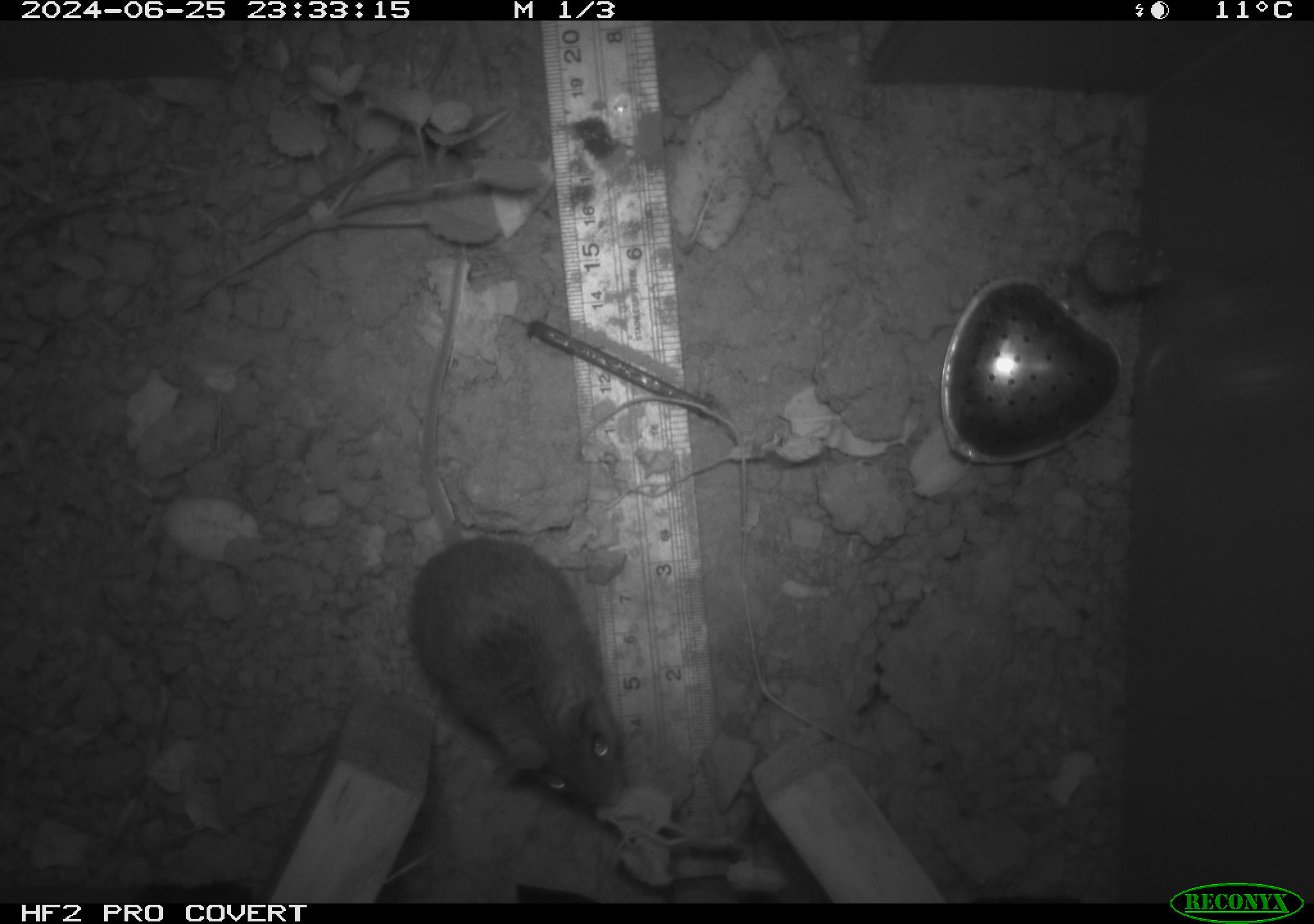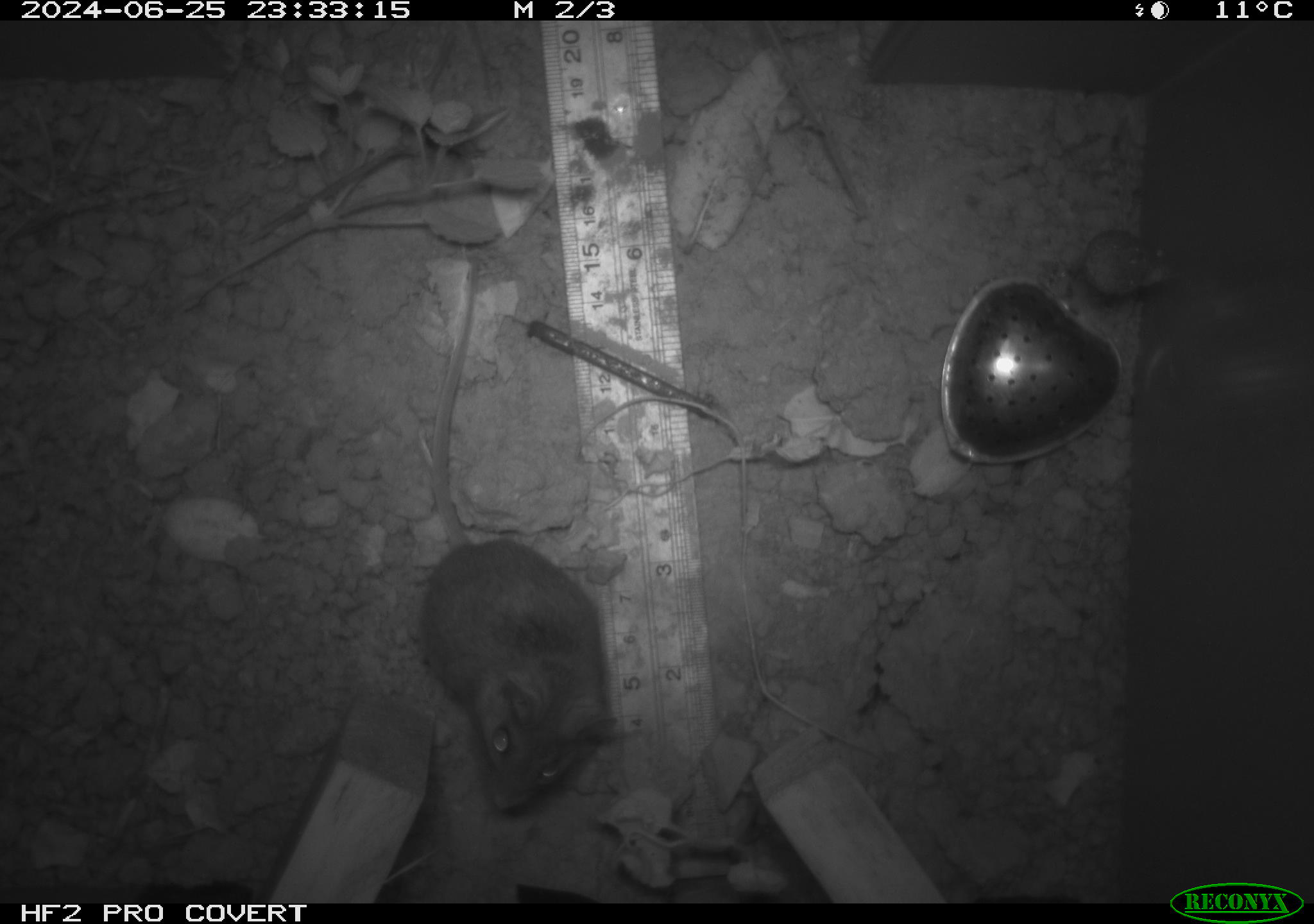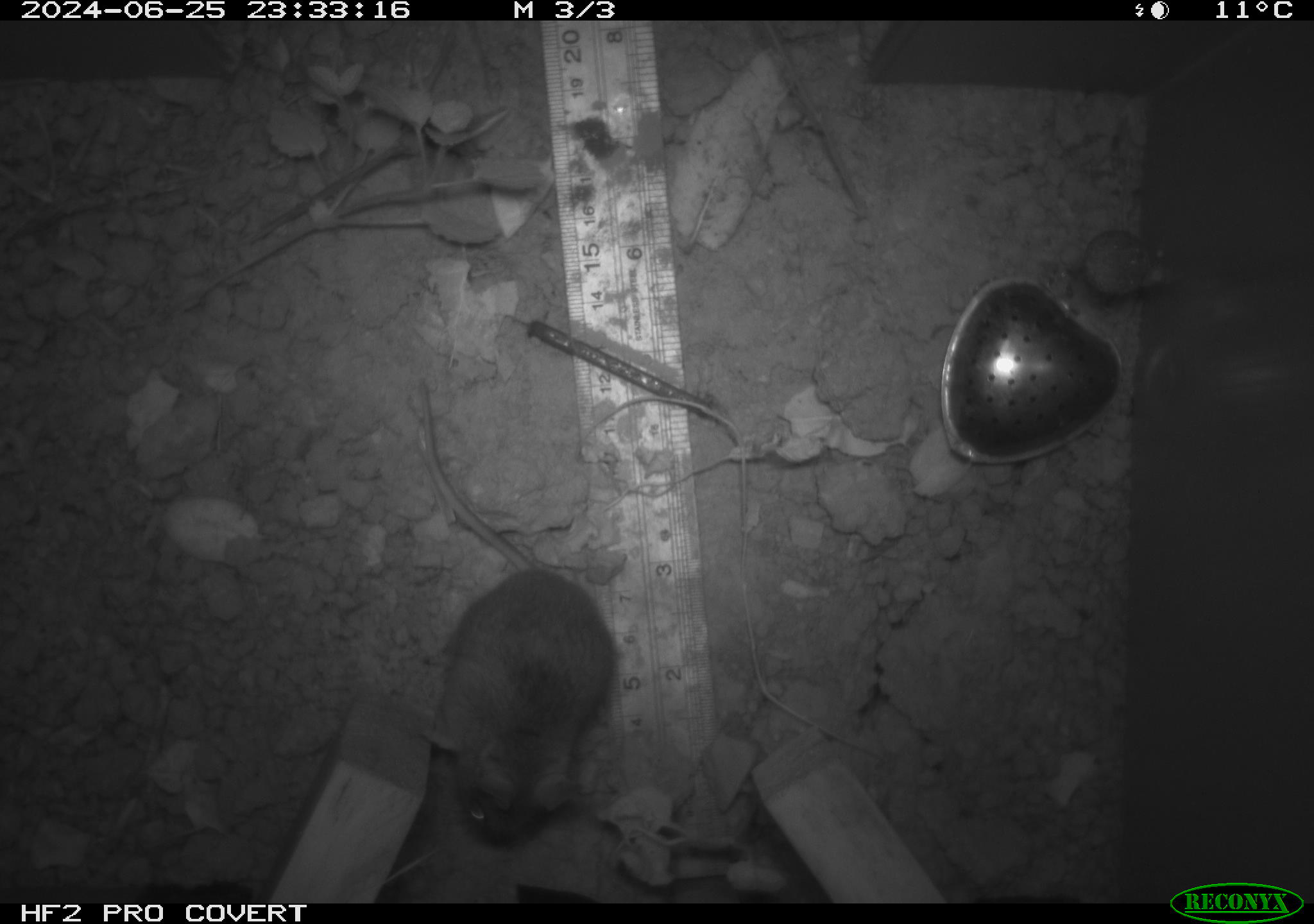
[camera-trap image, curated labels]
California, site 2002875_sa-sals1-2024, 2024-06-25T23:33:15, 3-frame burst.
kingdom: Animalia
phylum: Chordata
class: Mammalia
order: Rodentia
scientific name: Rodentia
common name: rodent